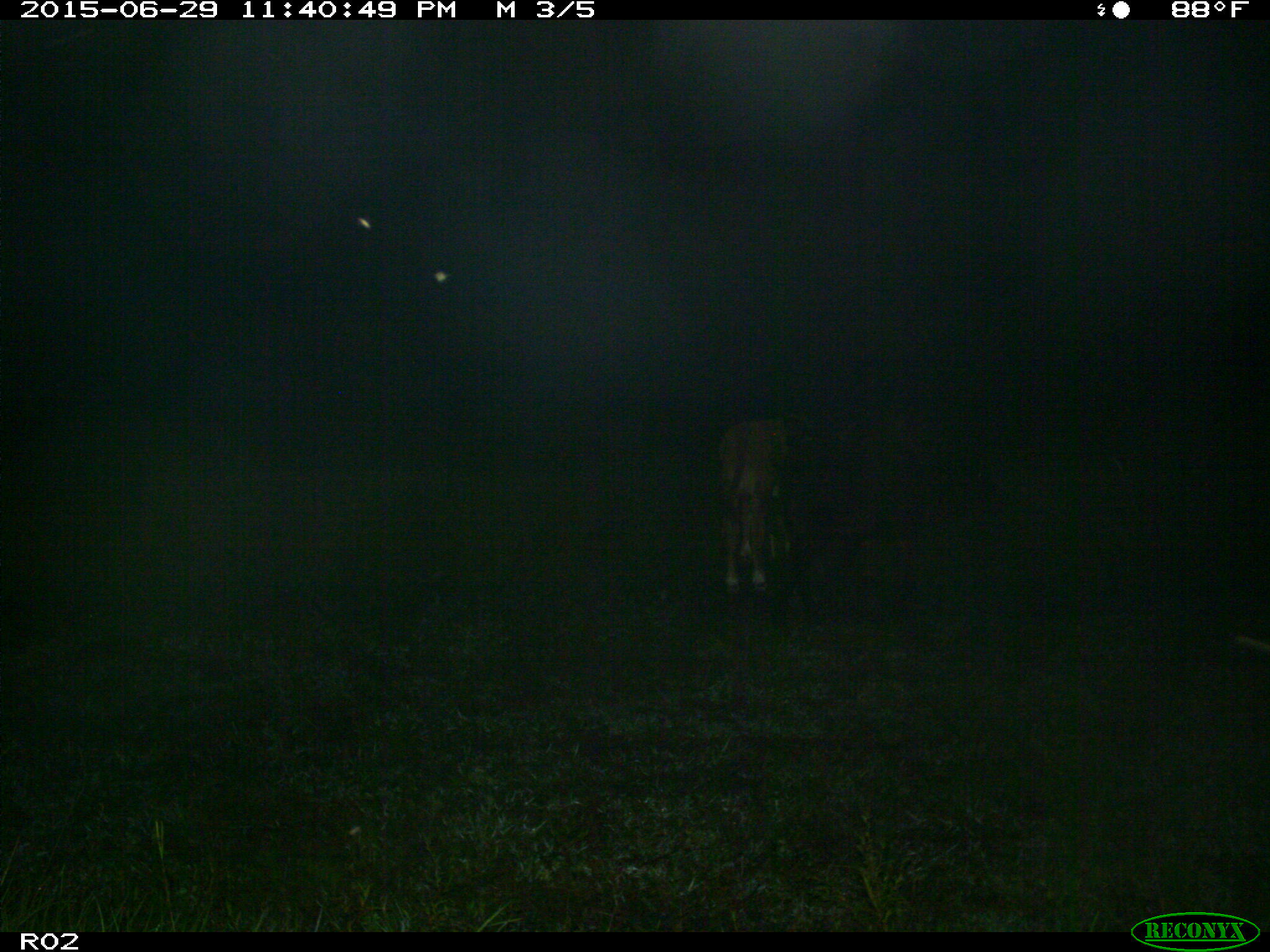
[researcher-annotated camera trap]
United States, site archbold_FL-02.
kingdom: Animalia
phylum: Chordata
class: Mammalia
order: Artiodactyla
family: Bovidae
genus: Bos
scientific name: Bos taurus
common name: domestic cow